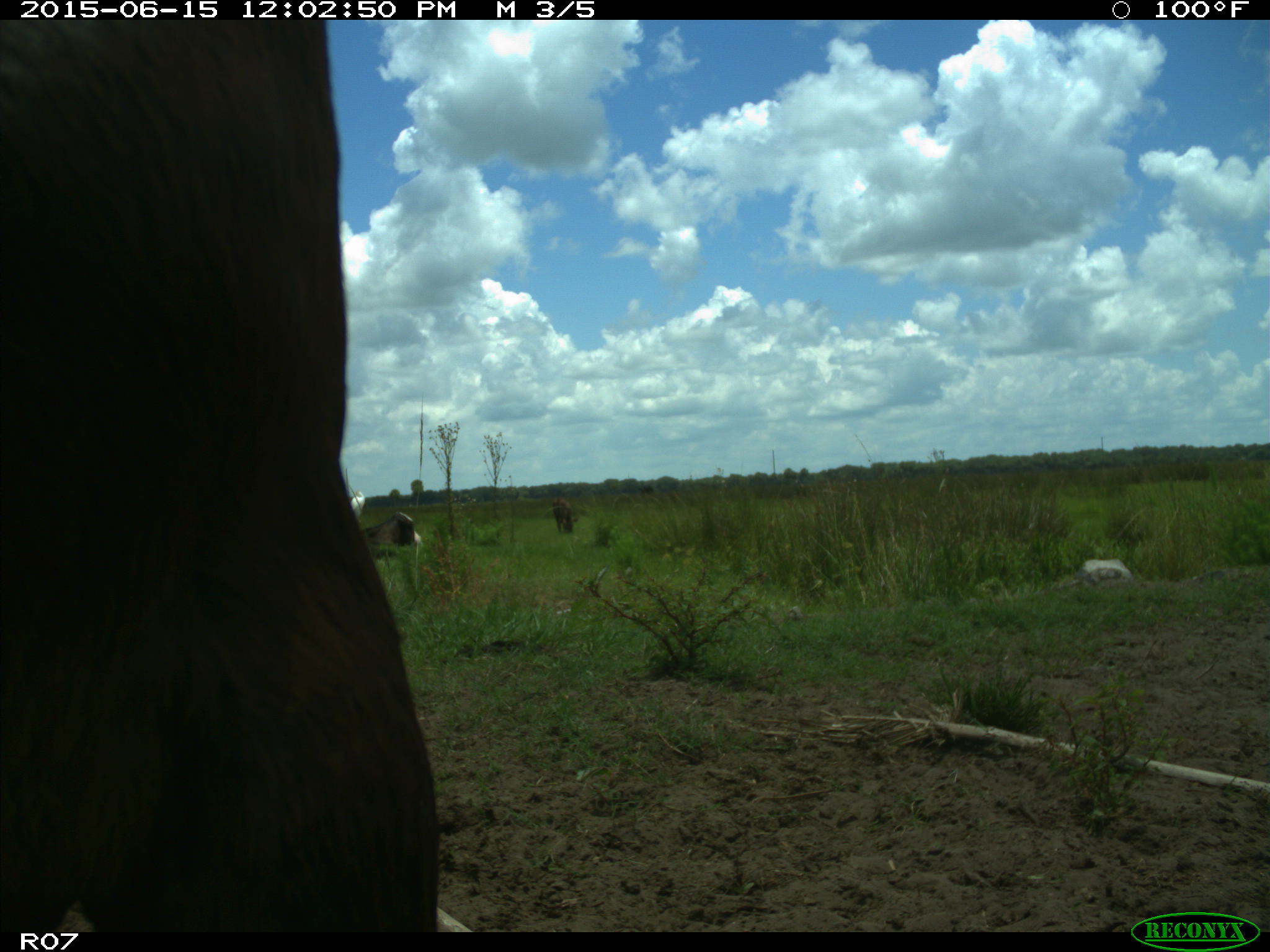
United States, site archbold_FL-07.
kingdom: Animalia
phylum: Chordata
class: Mammalia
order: Artiodactyla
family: Bovidae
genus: Bos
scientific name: Bos taurus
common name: domestic cow